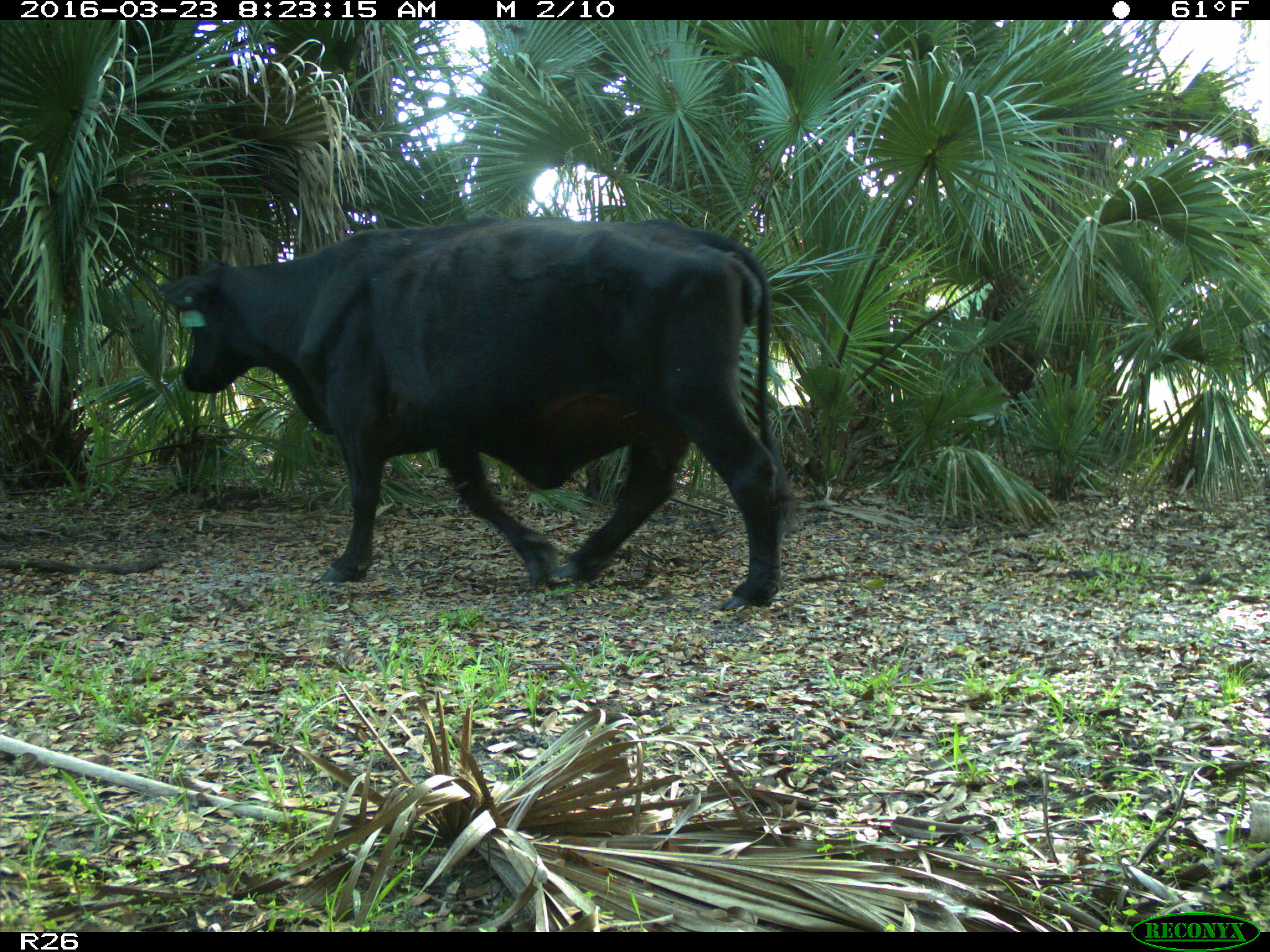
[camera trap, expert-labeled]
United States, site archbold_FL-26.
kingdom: Animalia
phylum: Chordata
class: Mammalia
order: Artiodactyla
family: Bovidae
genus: Bos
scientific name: Bos taurus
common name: domestic cow